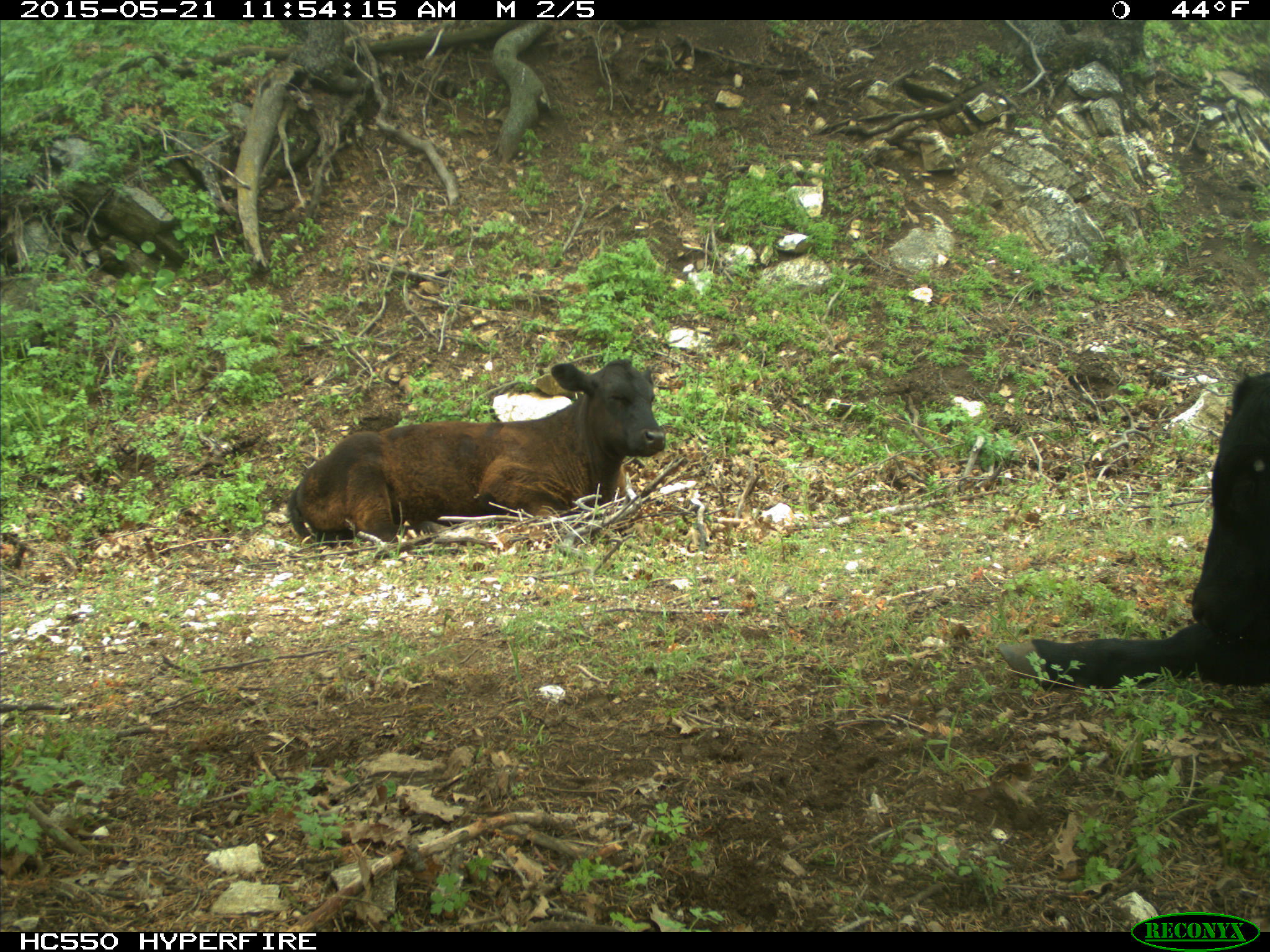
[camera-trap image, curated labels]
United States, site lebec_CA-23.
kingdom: Animalia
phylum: Chordata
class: Mammalia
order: Artiodactyla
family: Bovidae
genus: Bos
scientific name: Bos taurus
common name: domestic cow